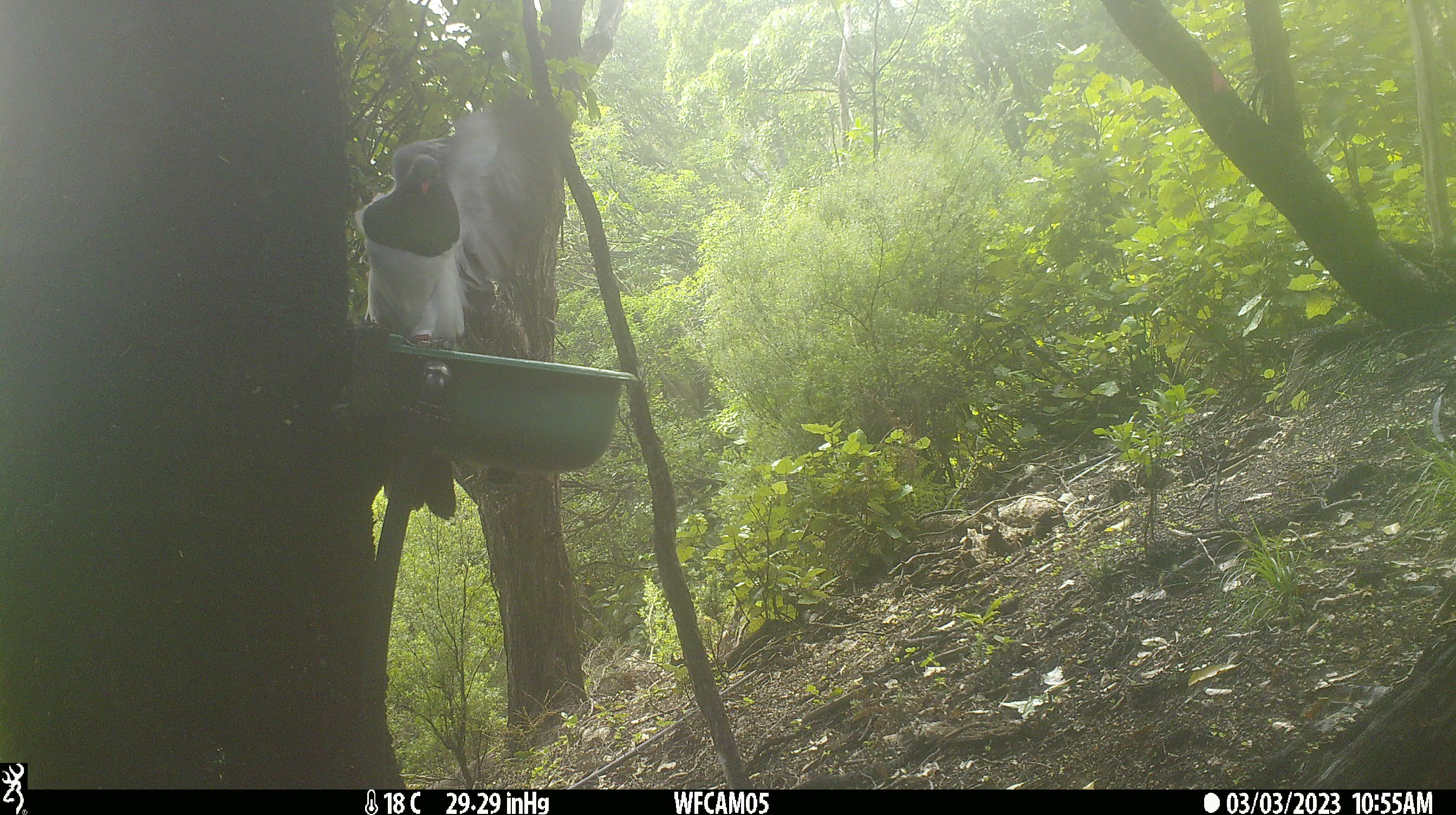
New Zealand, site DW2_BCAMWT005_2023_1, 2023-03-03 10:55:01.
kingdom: Animalia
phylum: Chordata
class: Aves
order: Columbiformes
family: Columbidae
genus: Hemiphaga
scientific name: Hemiphaga novaeseelandiae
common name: new zealand pigeon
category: kereru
Kereru (new zealand pigeon) (Hemiphaga novaeseelandiae).